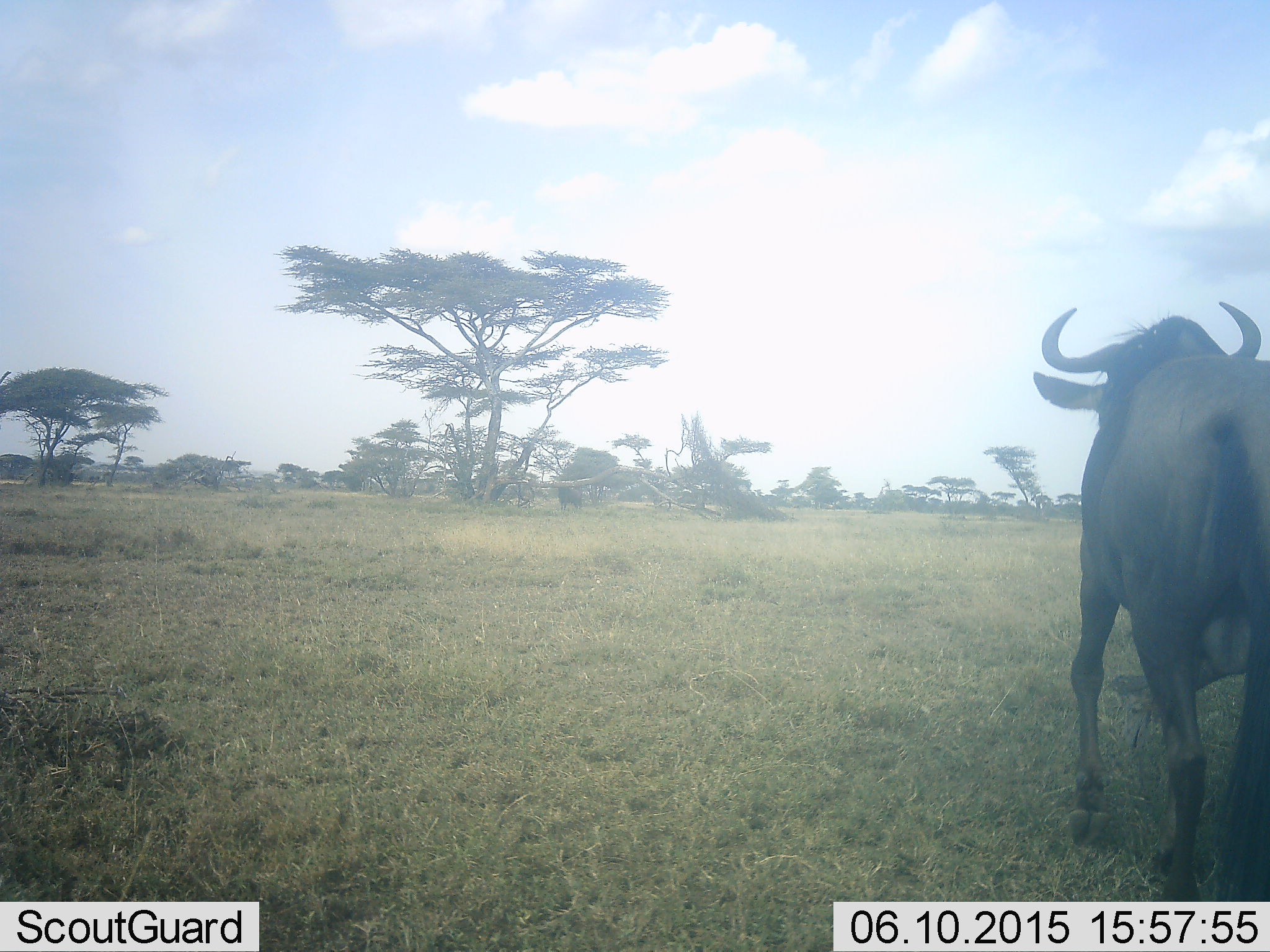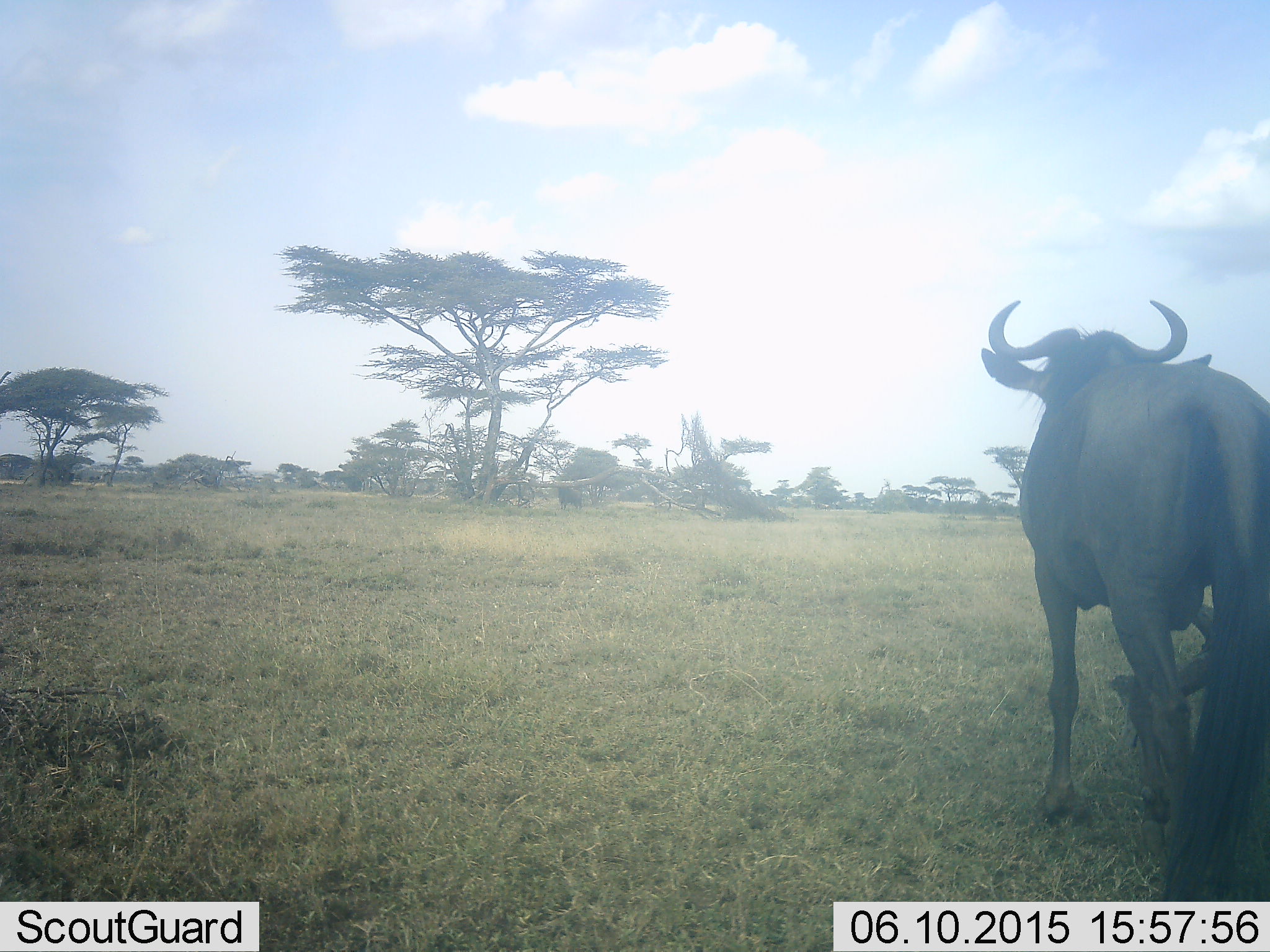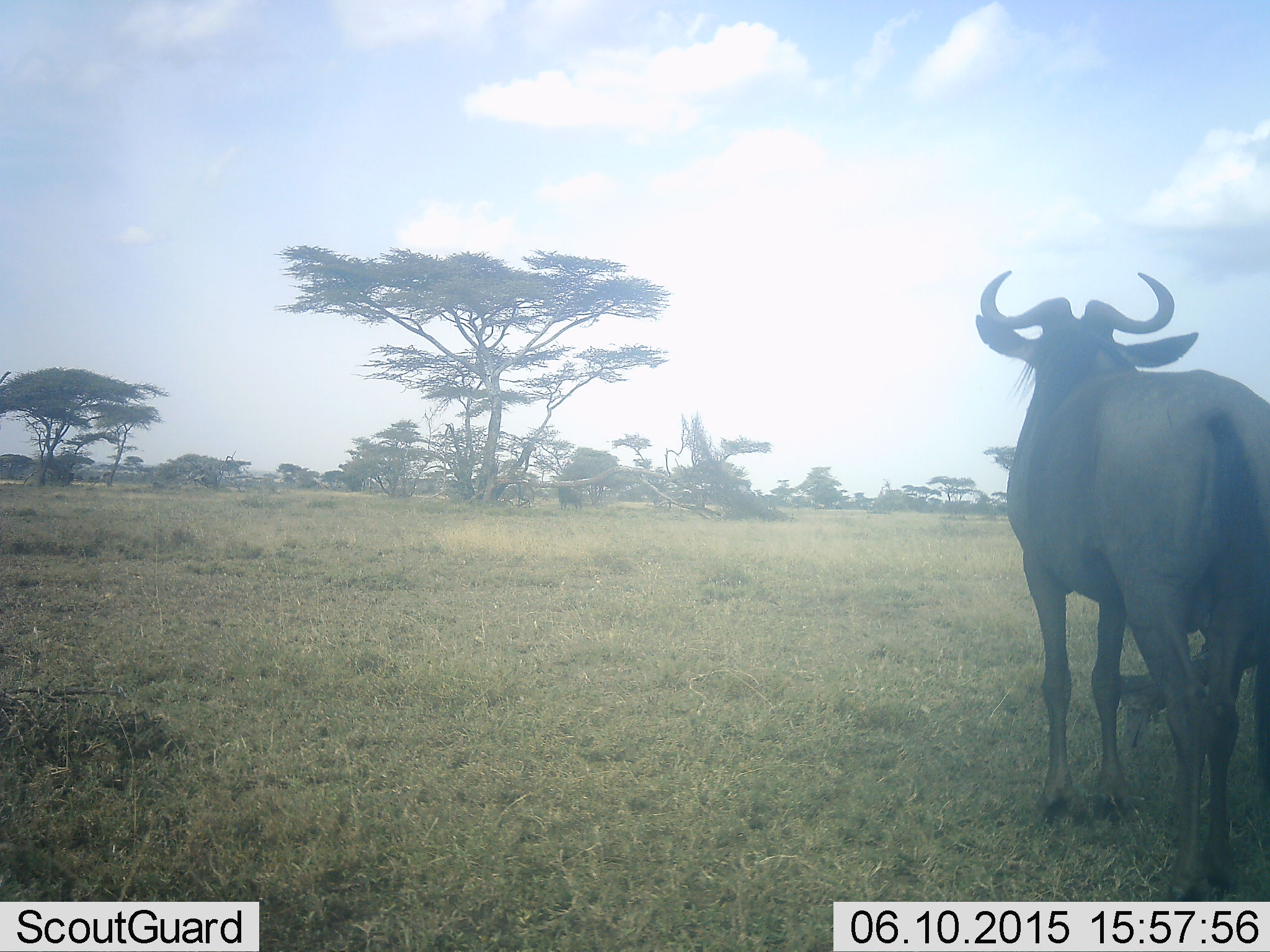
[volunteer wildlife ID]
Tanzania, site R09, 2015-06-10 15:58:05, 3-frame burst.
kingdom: Animalia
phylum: Chordata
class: Mammalia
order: Artiodactyla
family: Bovidae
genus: Connochaetes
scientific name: Connochaetes taurinus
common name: blue wildebeest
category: wildebeest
Wildebeest (blue wildebeest) (Connochaetes taurinus), count 1. Behavior (volunteer vote fractions): standing 30%, resting 0%, moving 70%, interacting 0%. Young present (vote fraction): 0%. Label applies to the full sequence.